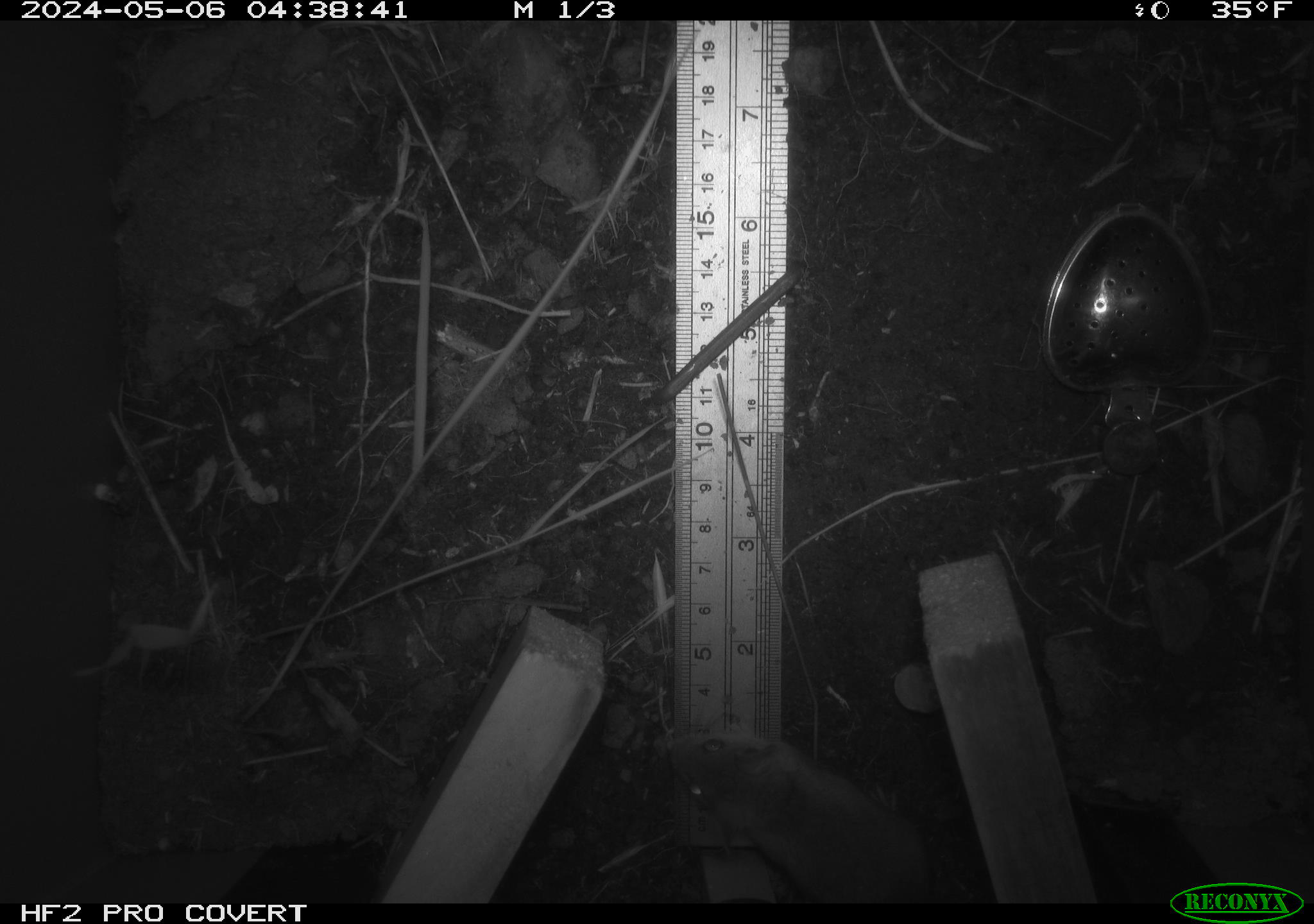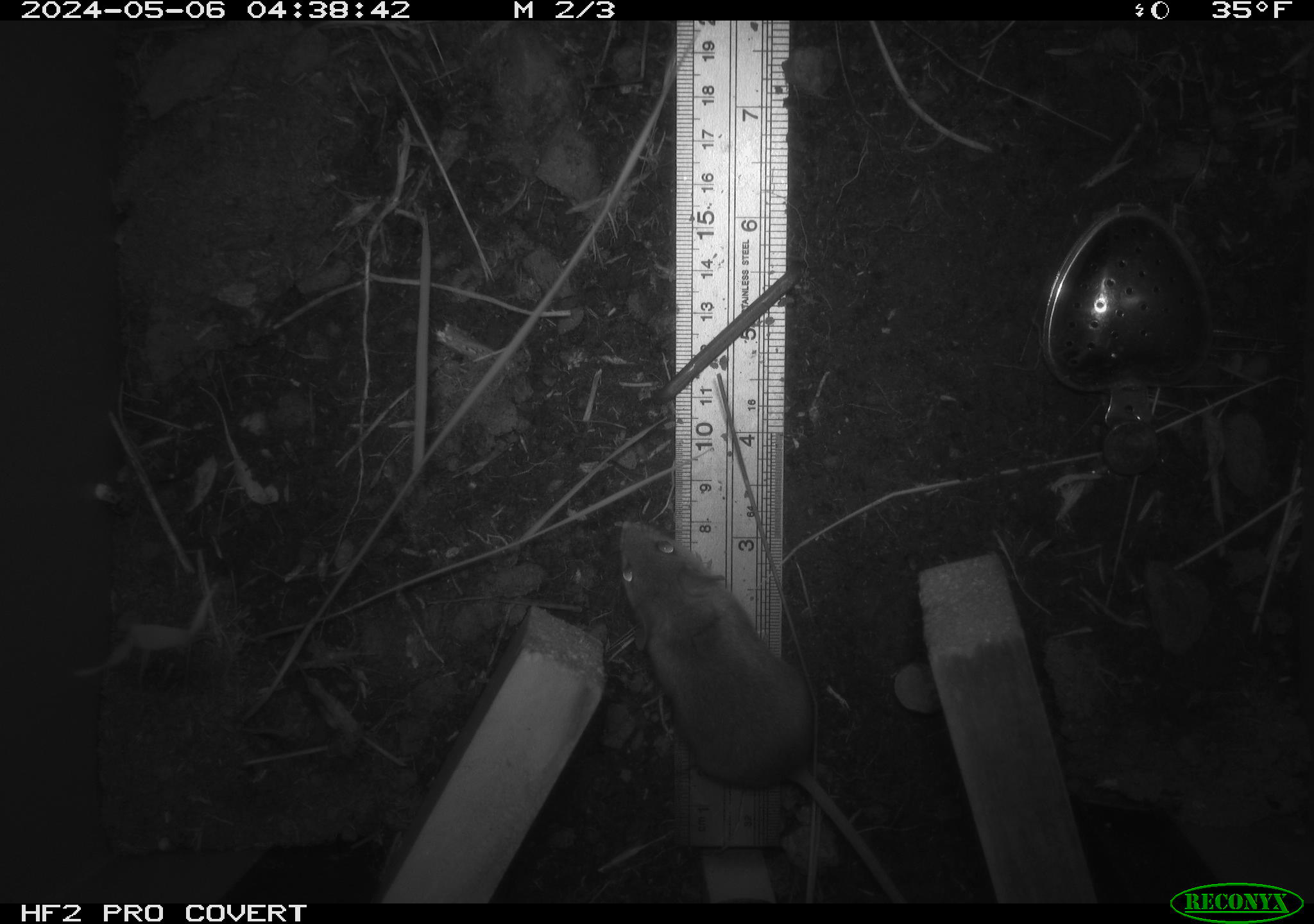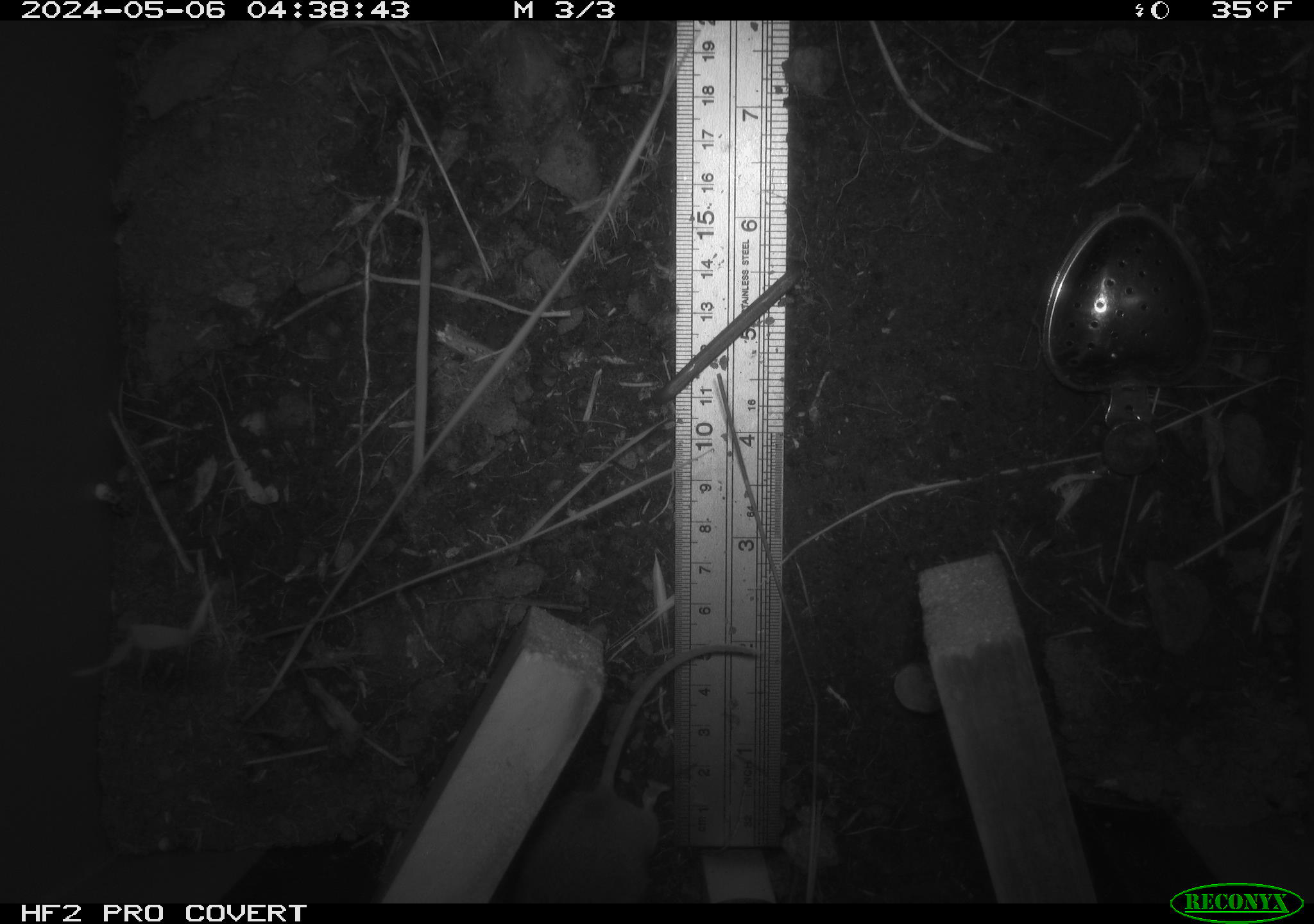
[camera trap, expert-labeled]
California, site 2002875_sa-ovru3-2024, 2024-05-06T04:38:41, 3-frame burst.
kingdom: Animalia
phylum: Chordata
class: Mammalia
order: Rodentia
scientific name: Rodentia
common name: rodent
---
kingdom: Animalia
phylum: Chordata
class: Mammalia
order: Rodentia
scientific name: Rodentia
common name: mouse species